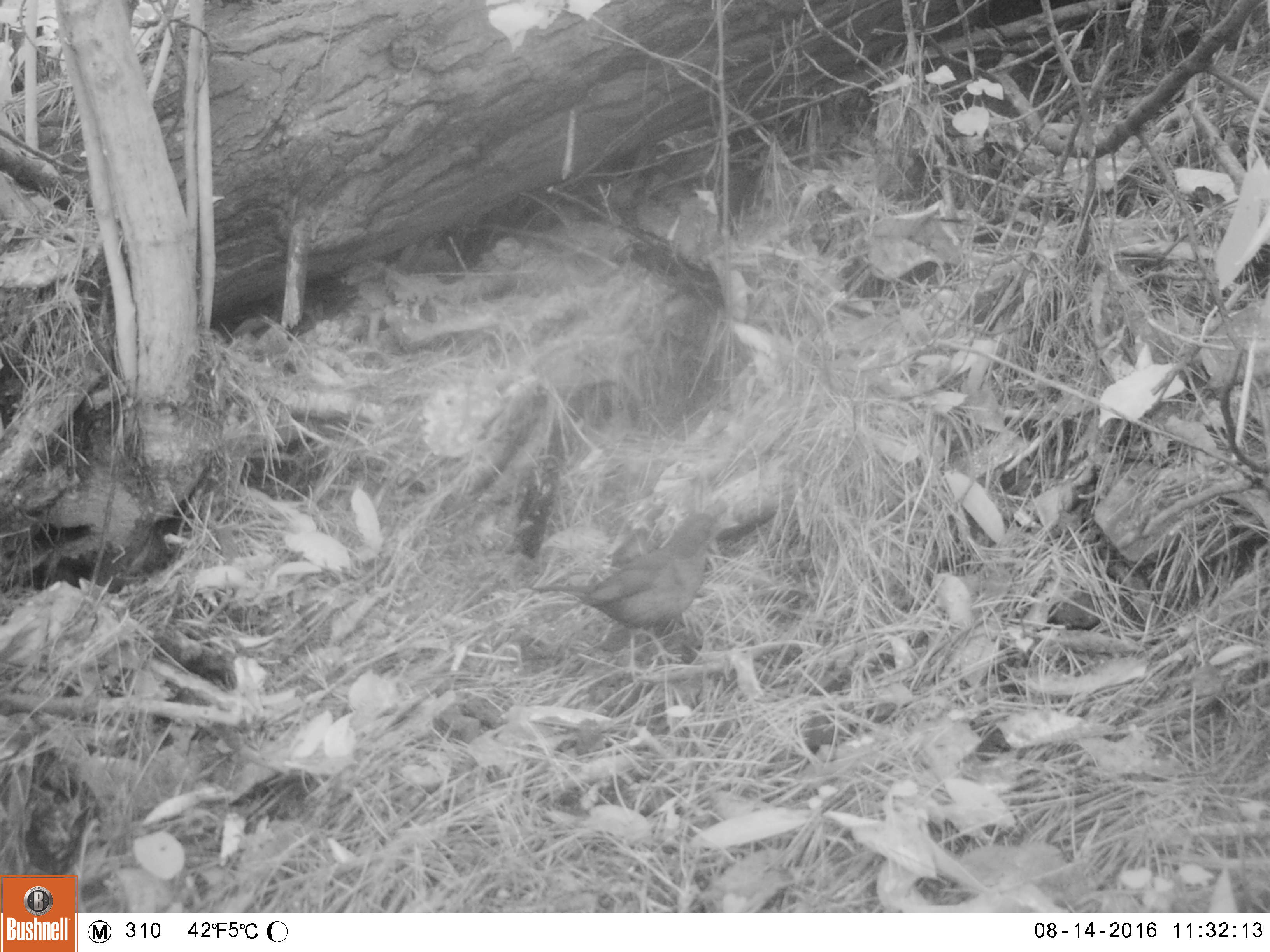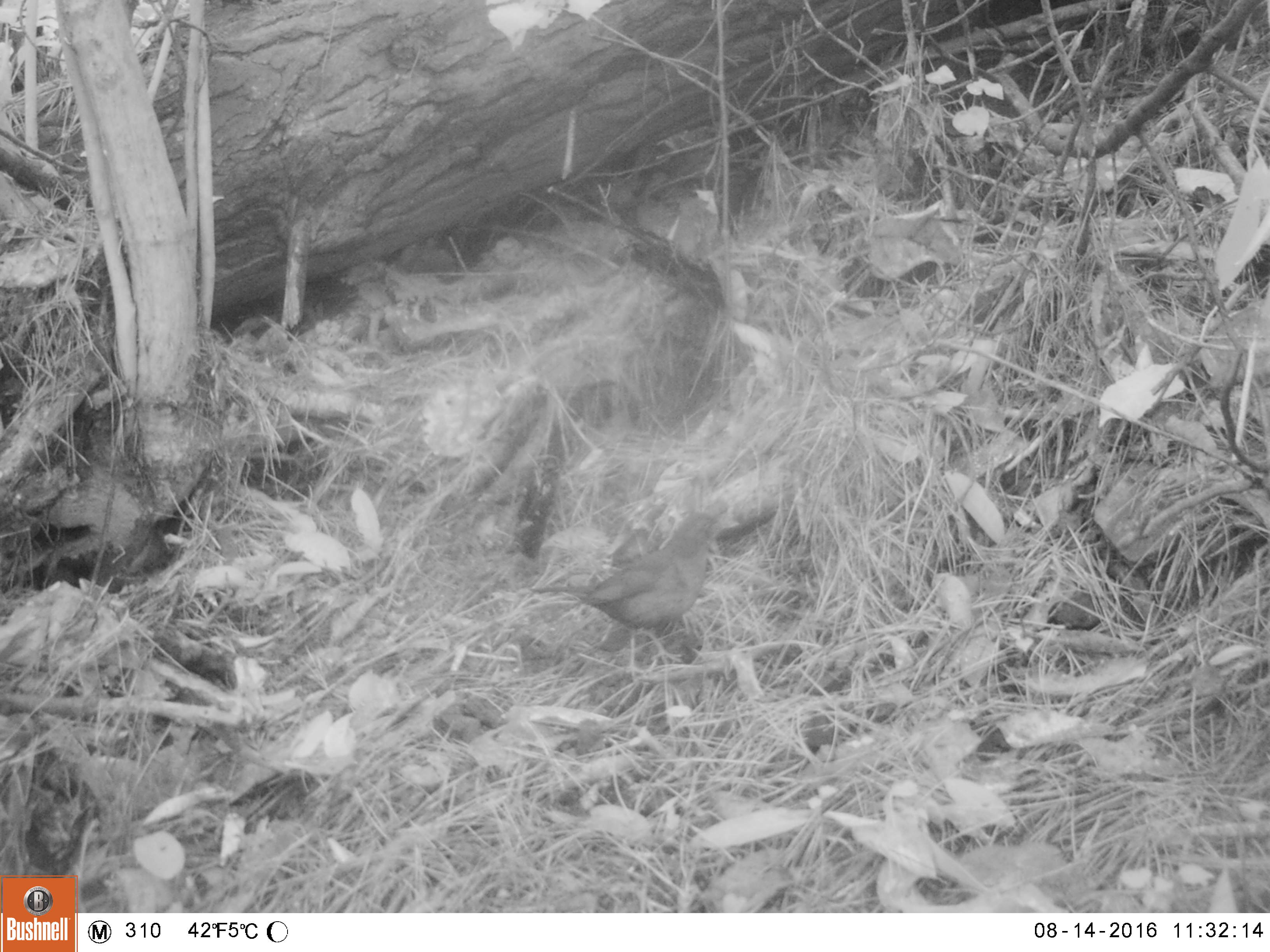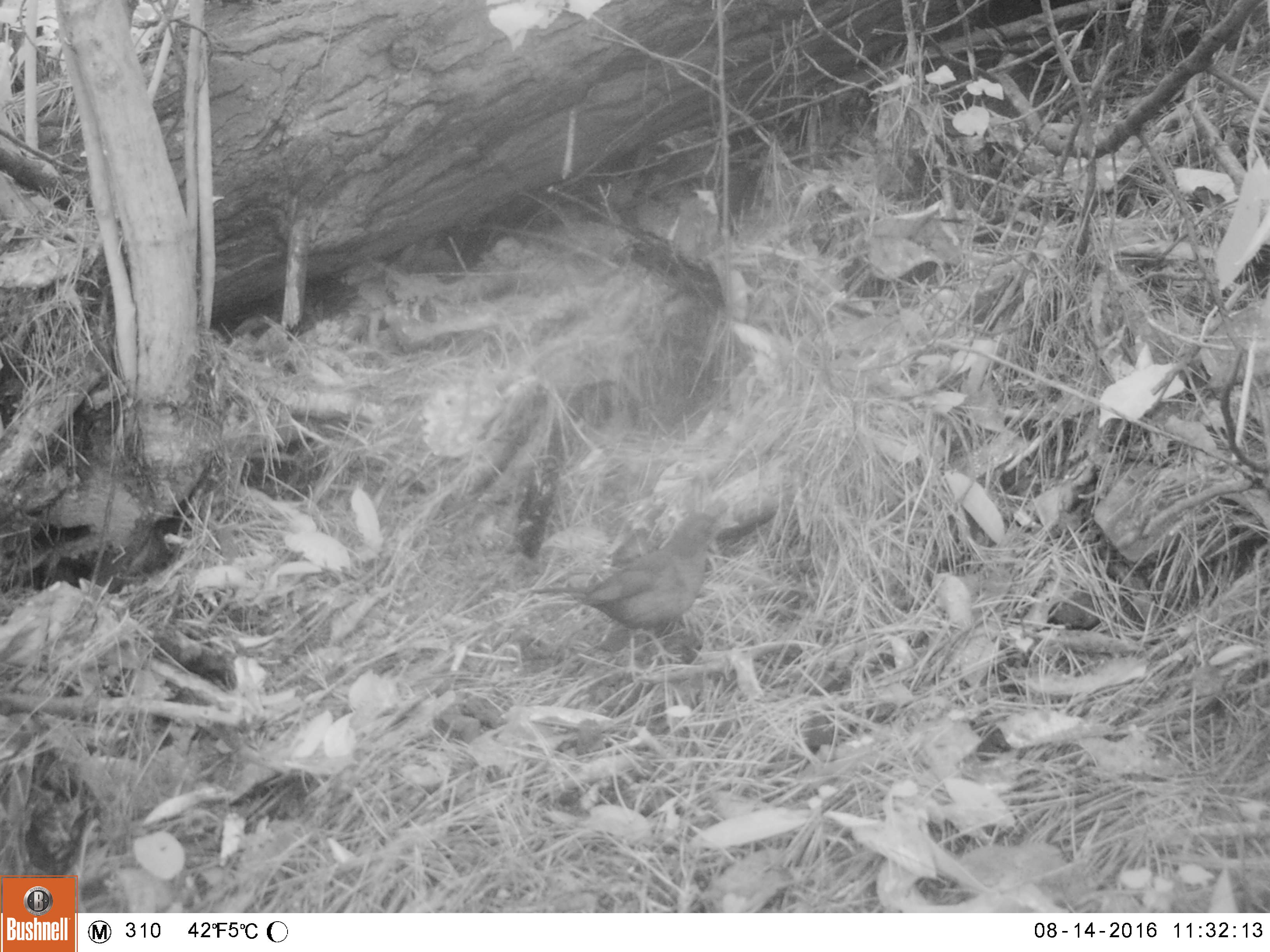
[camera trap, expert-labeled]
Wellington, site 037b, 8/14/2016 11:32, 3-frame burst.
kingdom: Animalia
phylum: Chordata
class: Aves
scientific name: Aves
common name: bird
Bird (Aves).